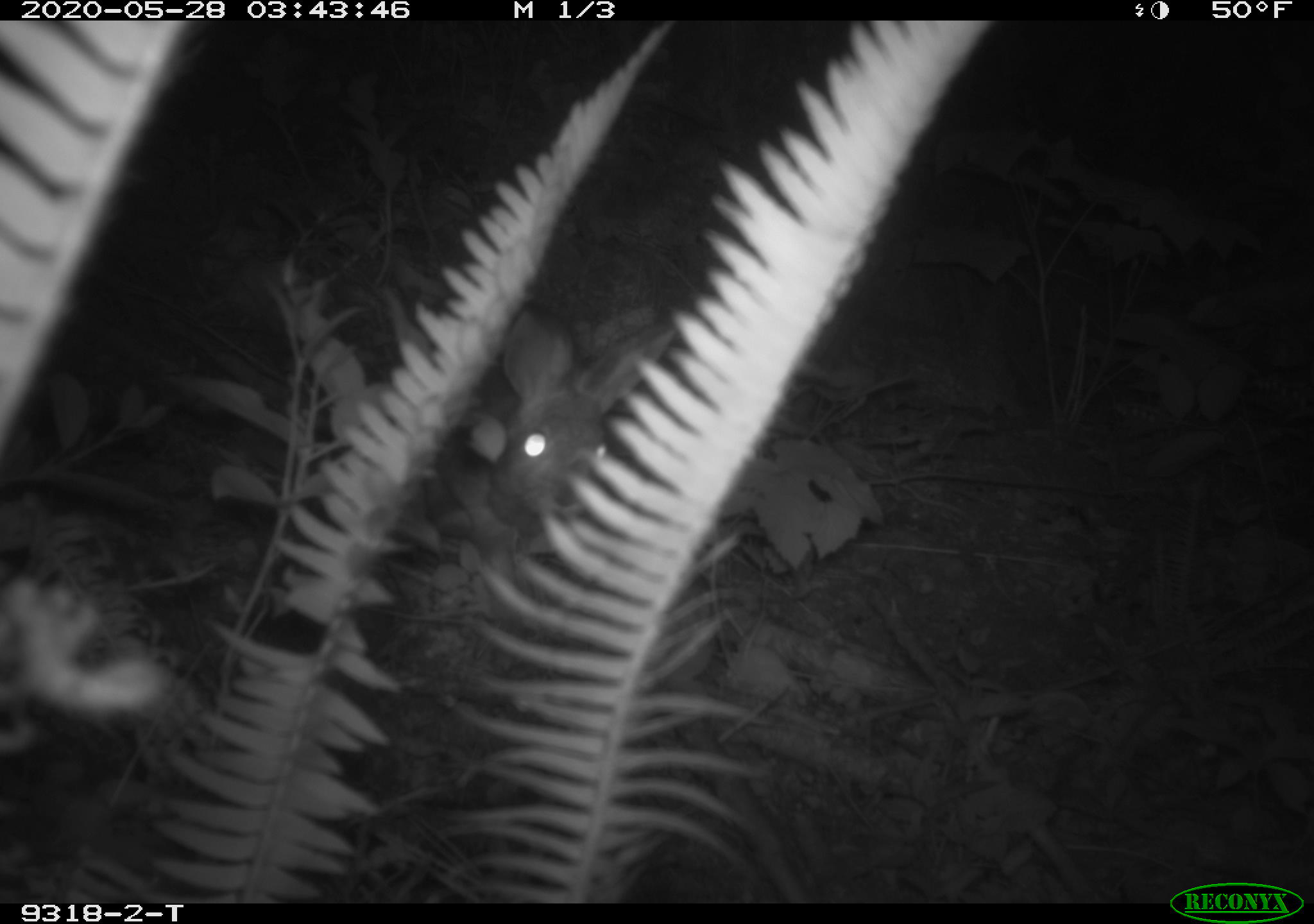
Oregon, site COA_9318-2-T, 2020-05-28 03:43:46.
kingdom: Animalia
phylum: Chordata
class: Mammalia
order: Lagomorpha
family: Leporidae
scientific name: Leporidae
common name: hares and rabbits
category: leporidae family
Leporidae family (hares and rabbits) (Leporidae).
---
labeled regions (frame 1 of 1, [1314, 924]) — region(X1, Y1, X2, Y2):
leporidae family: region(486, 311, 700, 527)